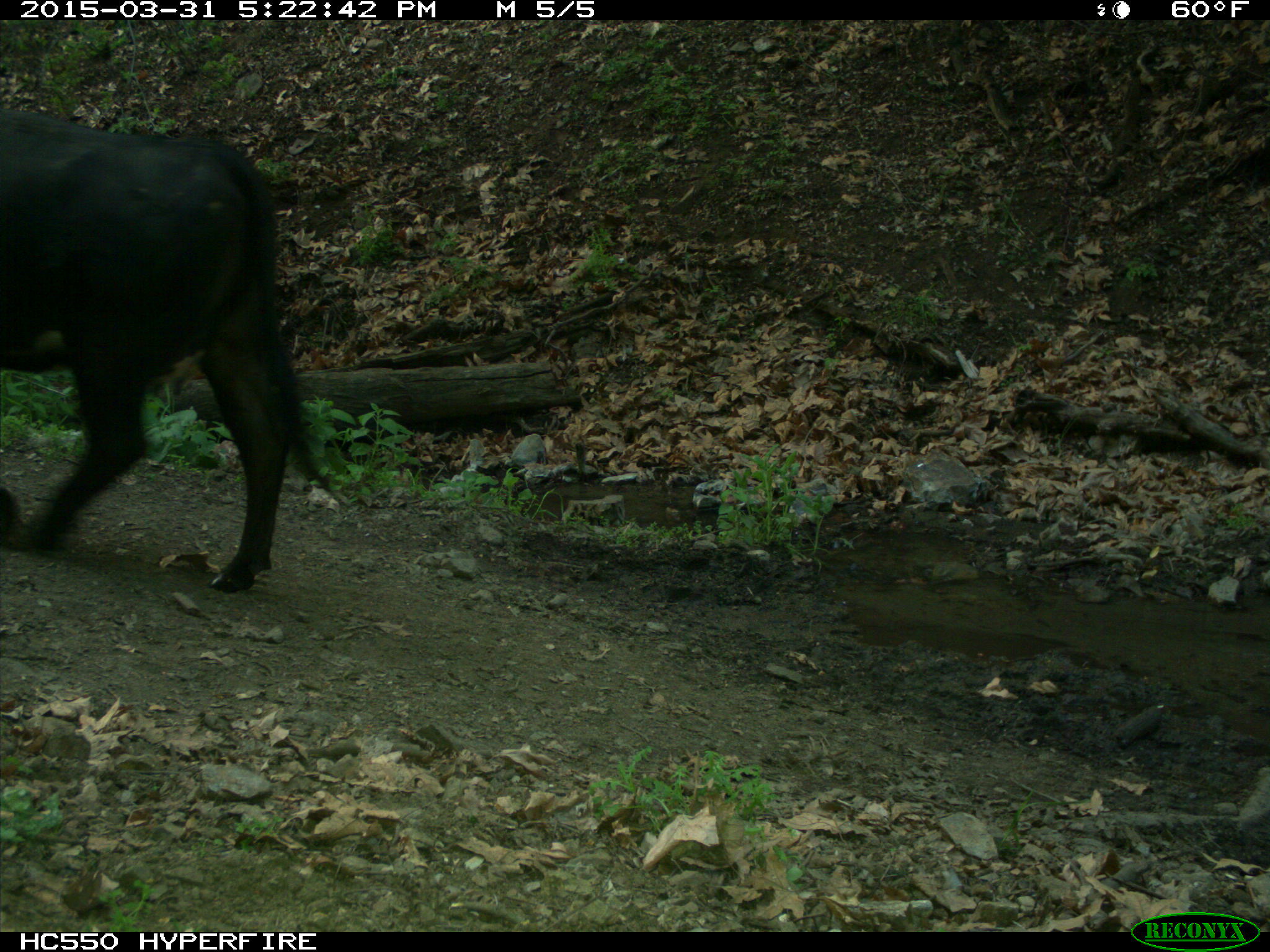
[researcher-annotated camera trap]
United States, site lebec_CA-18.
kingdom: Animalia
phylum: Chordata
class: Mammalia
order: Artiodactyla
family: Bovidae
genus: Bos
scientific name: Bos taurus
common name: domestic cow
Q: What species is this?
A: Bos taurus (domestic cow).